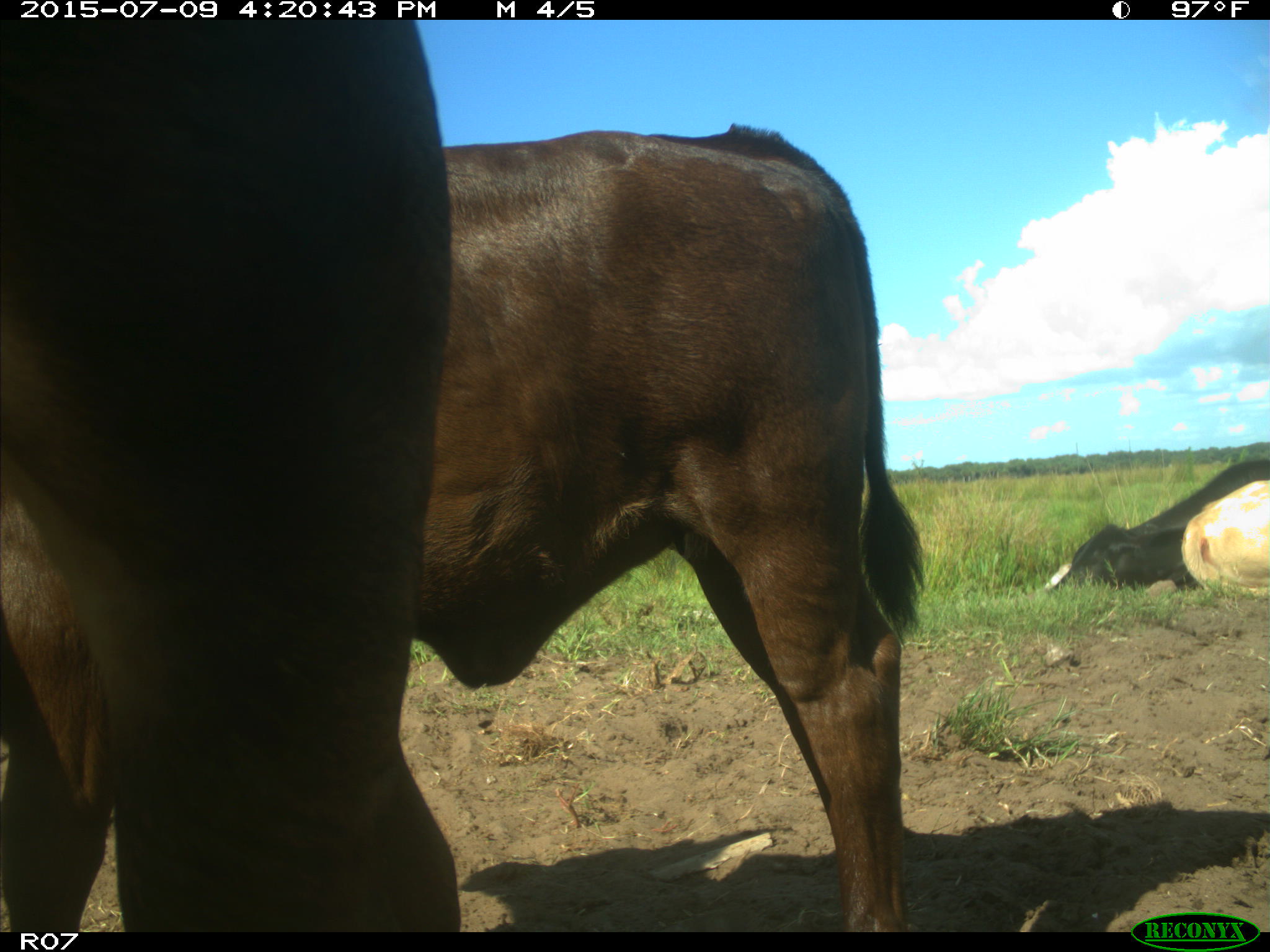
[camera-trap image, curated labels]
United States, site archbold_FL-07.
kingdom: Animalia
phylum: Chordata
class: Mammalia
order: Artiodactyla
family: Bovidae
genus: Bos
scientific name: Bos taurus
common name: domestic cow